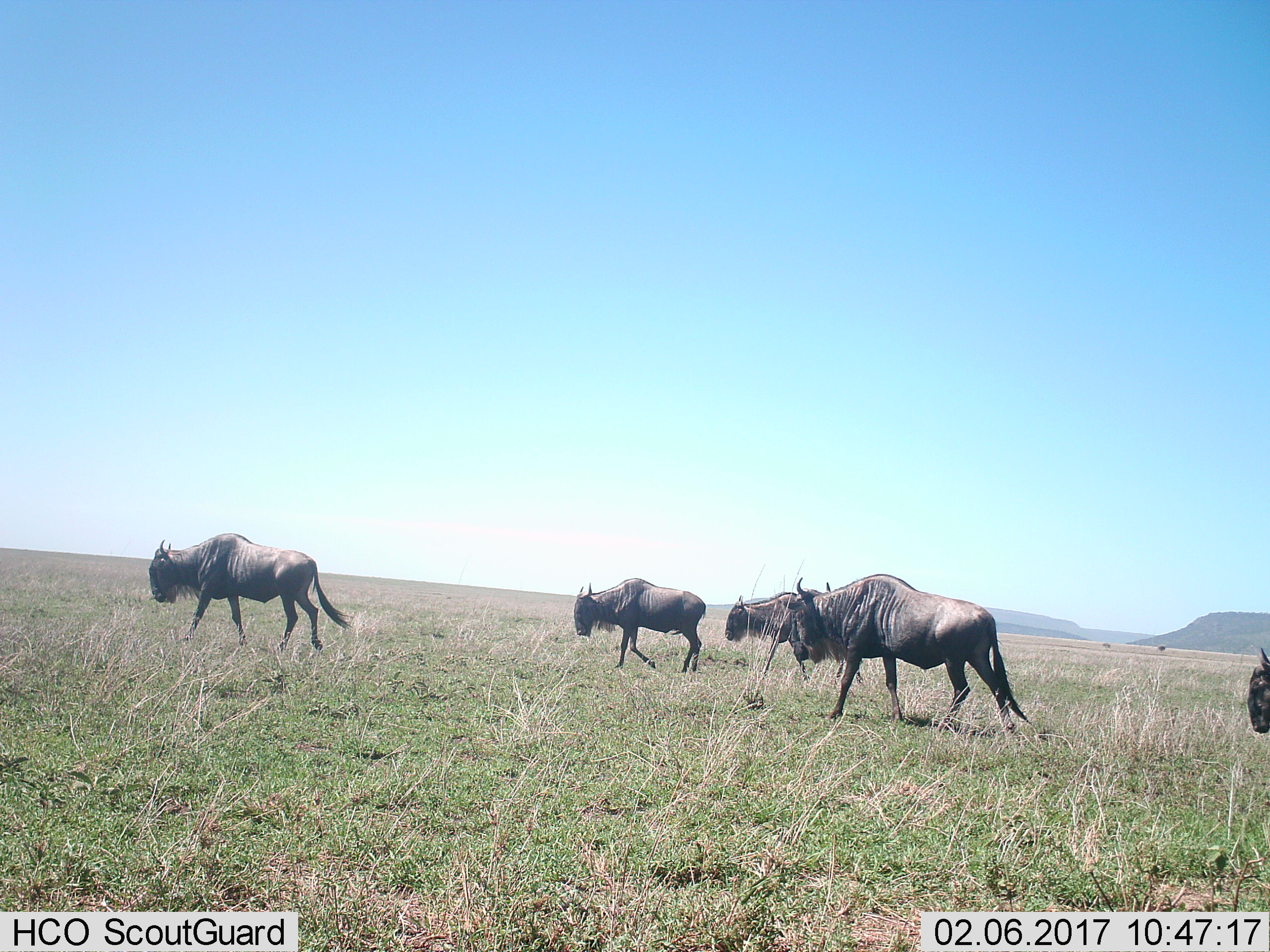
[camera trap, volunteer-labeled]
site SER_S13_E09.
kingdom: Animalia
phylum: Chordata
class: Mammalia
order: Artiodactyla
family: Bovidae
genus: Connochaetes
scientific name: Connochaetes taurinus taurinus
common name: blue wildebeest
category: wildebeestblue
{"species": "wildebeestblue (blue wildebeest) (Connochaetes taurinus taurinus)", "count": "5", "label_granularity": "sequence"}